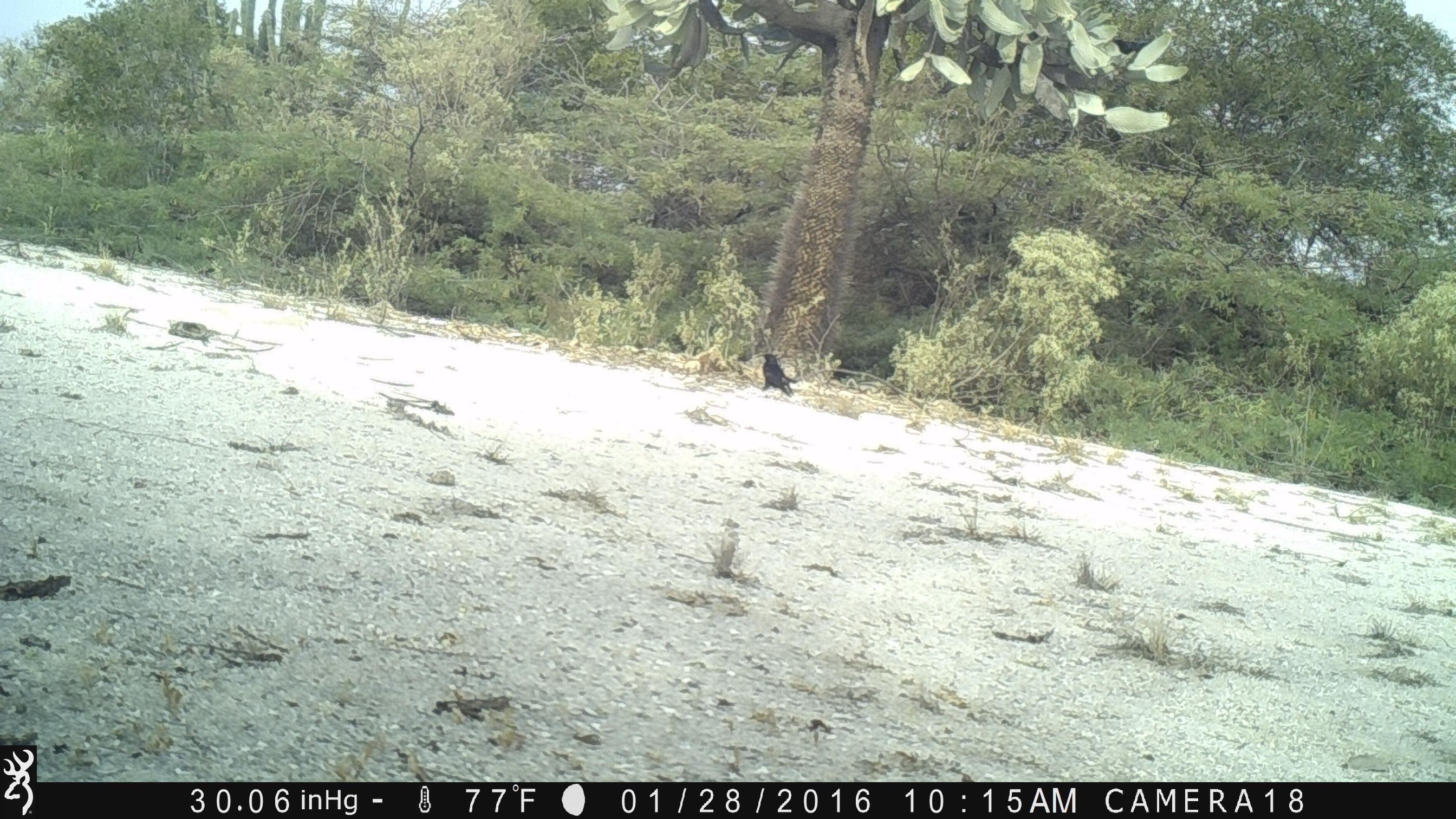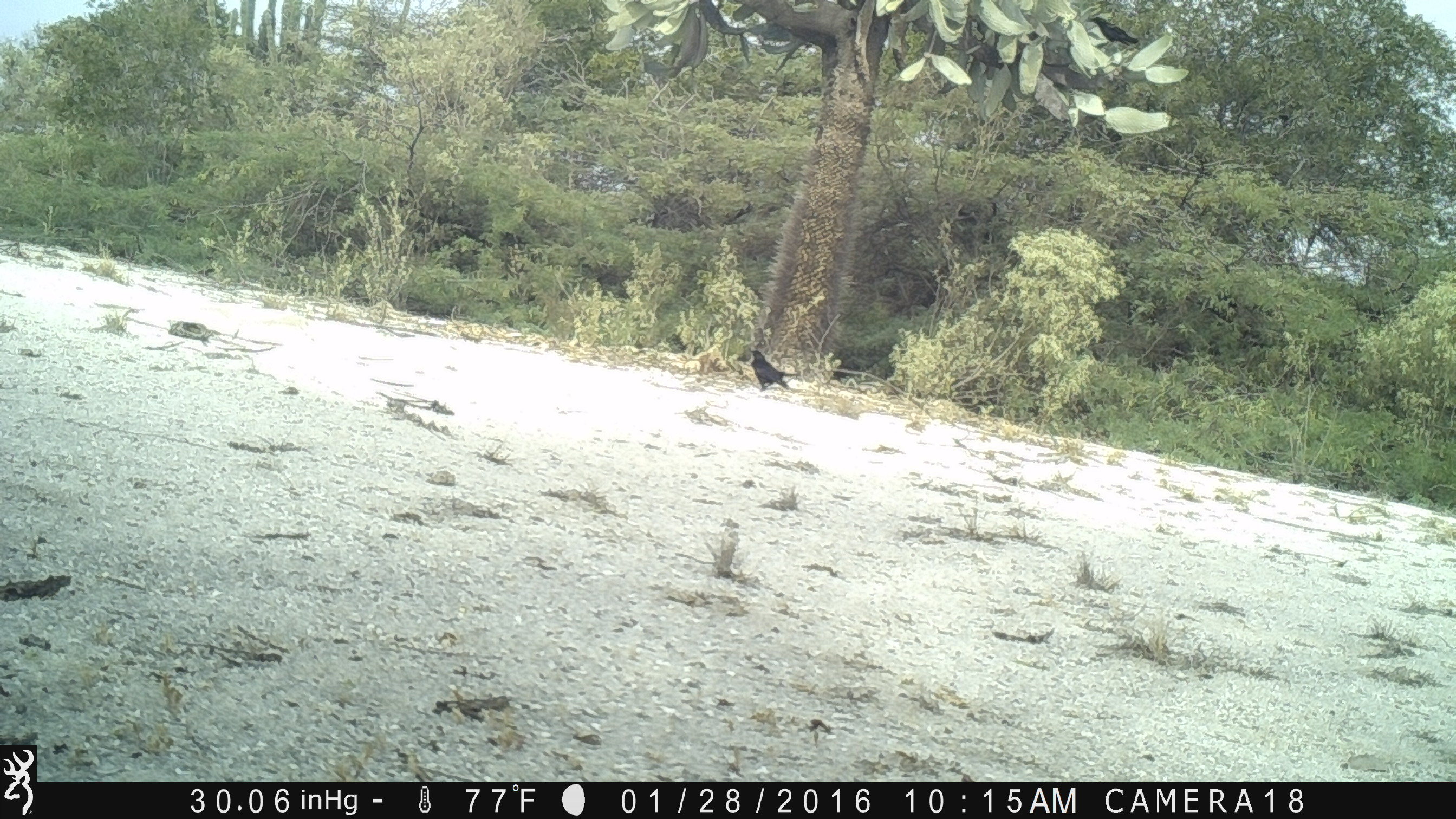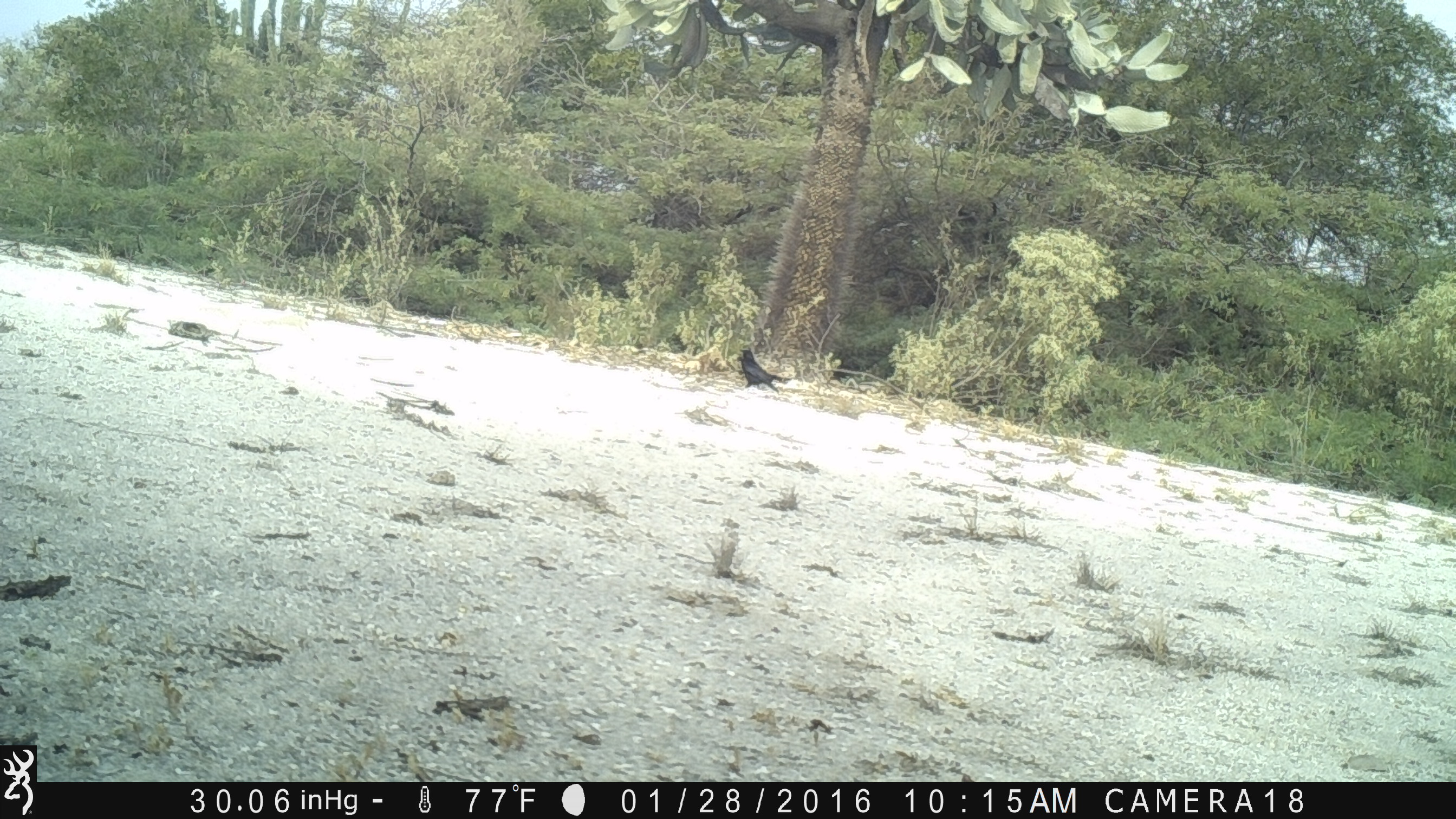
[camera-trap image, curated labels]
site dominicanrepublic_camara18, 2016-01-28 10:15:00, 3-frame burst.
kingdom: Animalia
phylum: Chordata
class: Aves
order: Passeriformes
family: Corvidae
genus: Corvus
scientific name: Corvus corax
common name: raven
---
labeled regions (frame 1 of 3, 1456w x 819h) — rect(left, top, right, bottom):
raven: rect(760, 349, 802, 402); rect(1109, 28, 1153, 60)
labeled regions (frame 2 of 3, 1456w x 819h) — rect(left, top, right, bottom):
raven: rect(748, 344, 799, 396); rect(1076, 9, 1141, 48)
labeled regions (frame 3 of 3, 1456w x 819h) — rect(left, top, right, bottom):
raven: rect(731, 345, 793, 399)